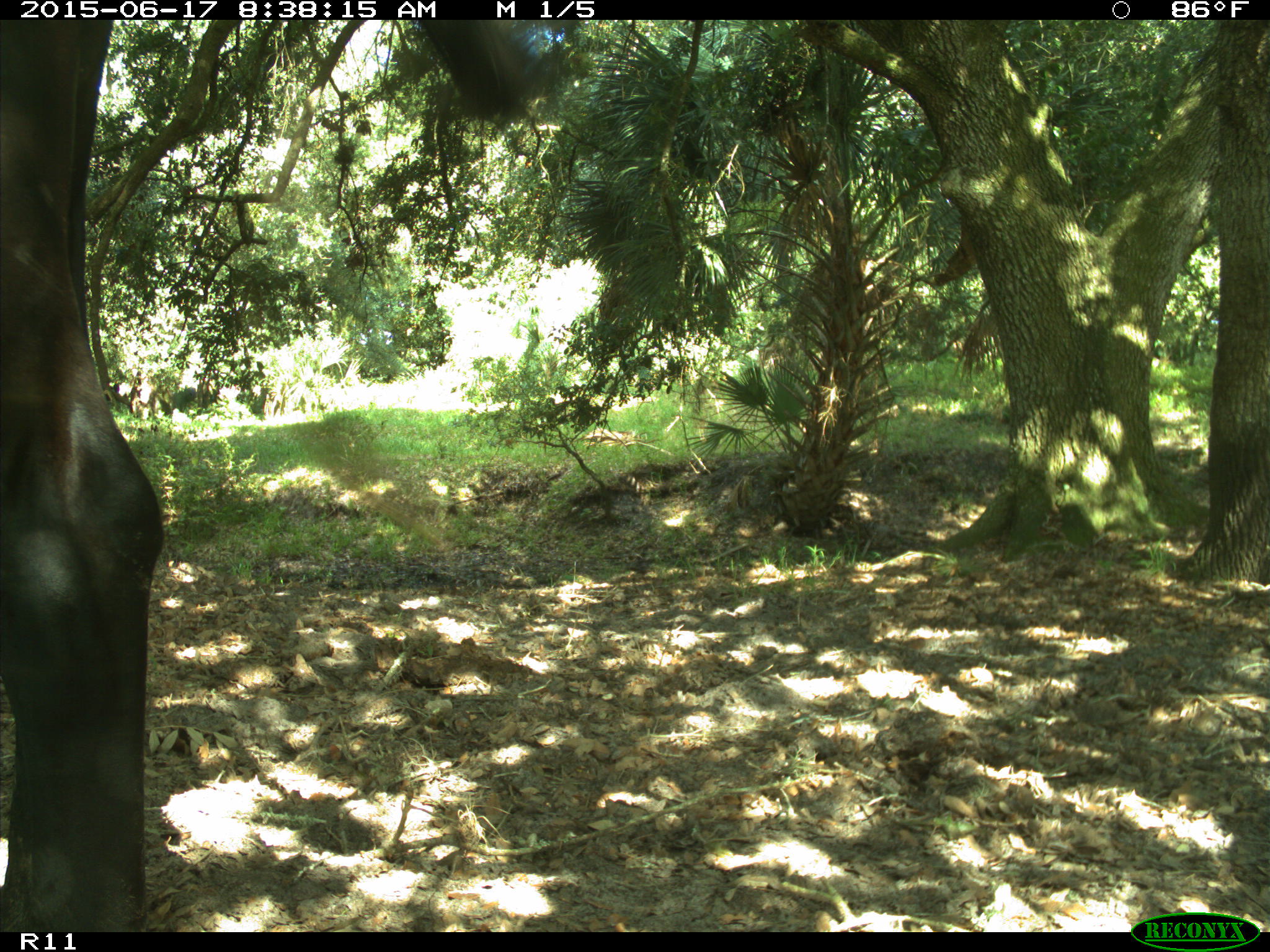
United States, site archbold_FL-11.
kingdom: Animalia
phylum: Chordata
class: Mammalia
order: Artiodactyla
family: Bovidae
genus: Bos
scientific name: Bos taurus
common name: domestic cow